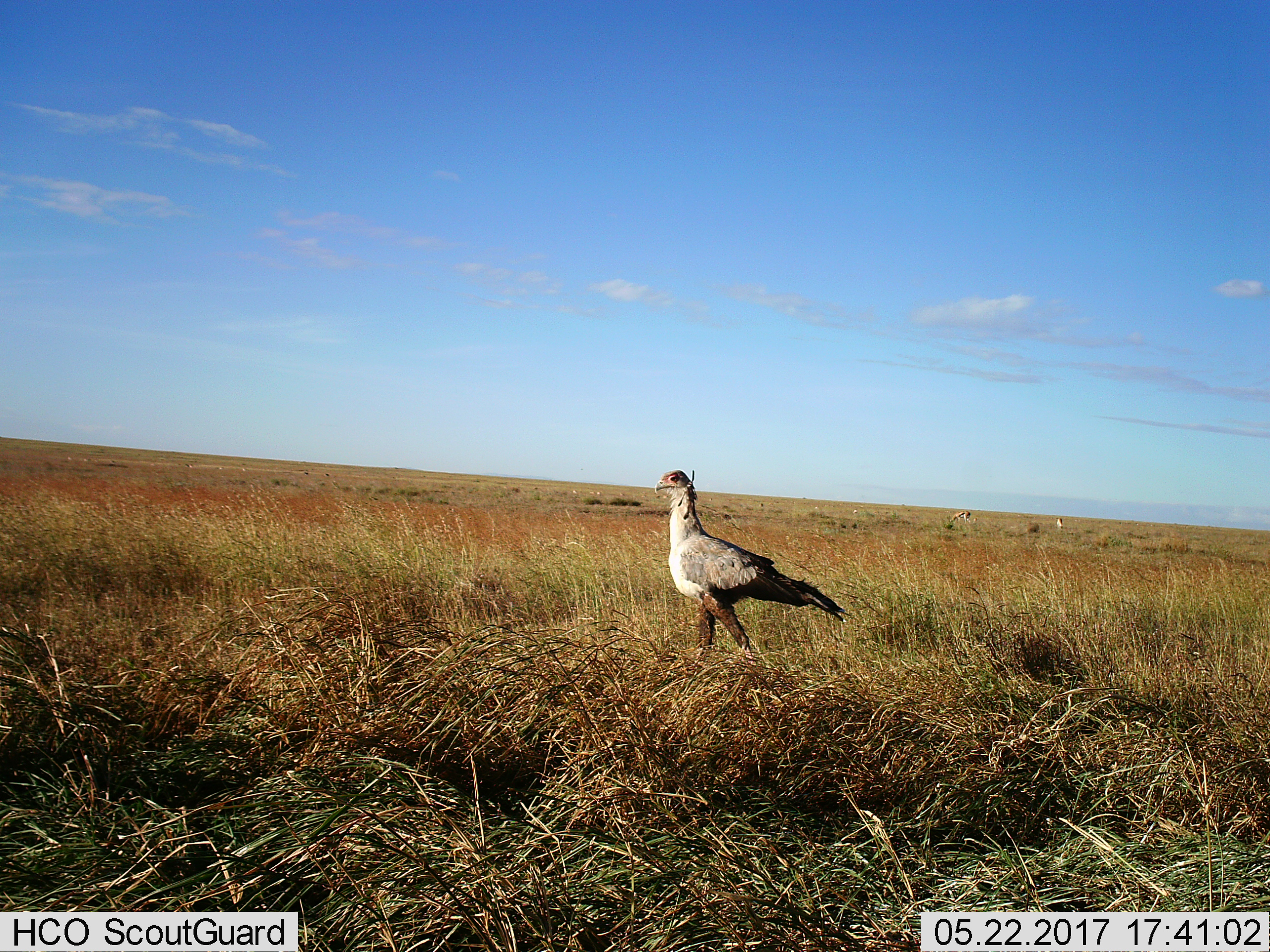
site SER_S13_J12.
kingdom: Animalia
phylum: Chordata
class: Aves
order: Accipitriformes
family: Sagittariidae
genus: Sagittarius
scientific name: Sagittarius serpentarius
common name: secretarybird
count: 1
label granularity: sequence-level